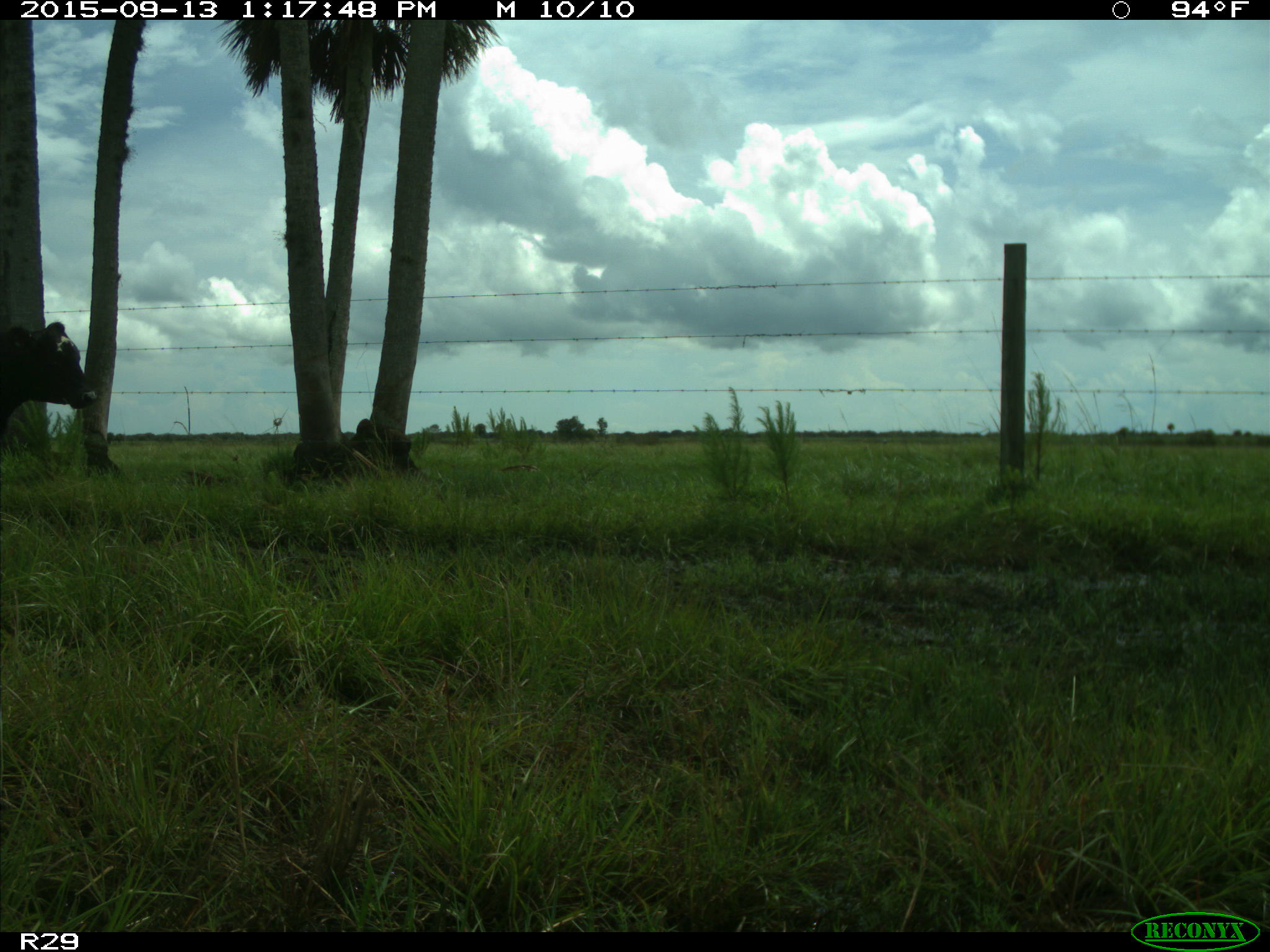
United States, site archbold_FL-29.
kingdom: Animalia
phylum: Chordata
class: Mammalia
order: Artiodactyla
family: Bovidae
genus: Bos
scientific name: Bos taurus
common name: domestic cow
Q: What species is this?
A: Bos taurus (domestic cow).